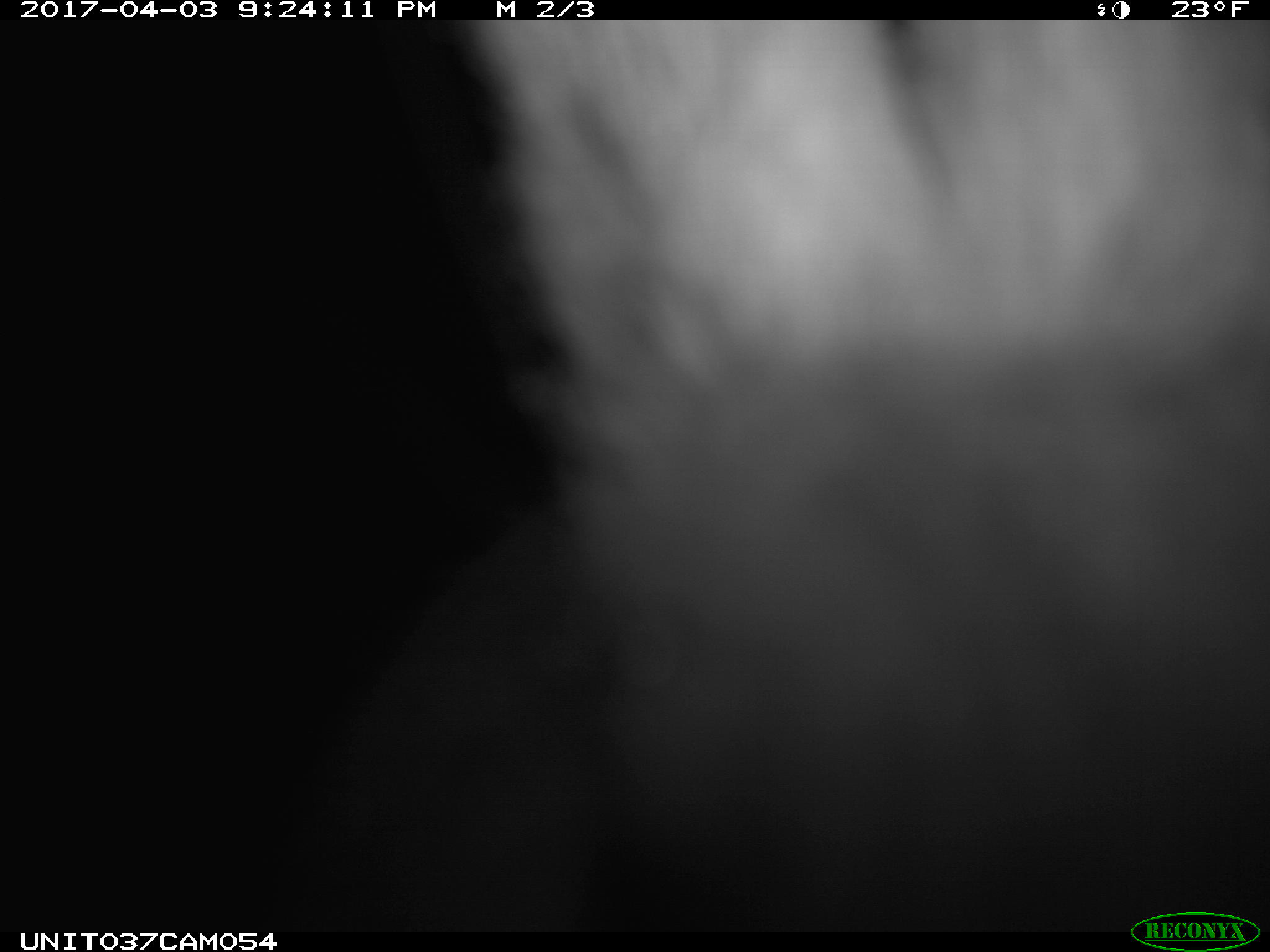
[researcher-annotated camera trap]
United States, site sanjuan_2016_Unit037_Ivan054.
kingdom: Animalia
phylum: Chordata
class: Mammalia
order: Lagomorpha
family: Leporidae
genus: Lepus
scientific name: Lepus americanus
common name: snowshoe hare